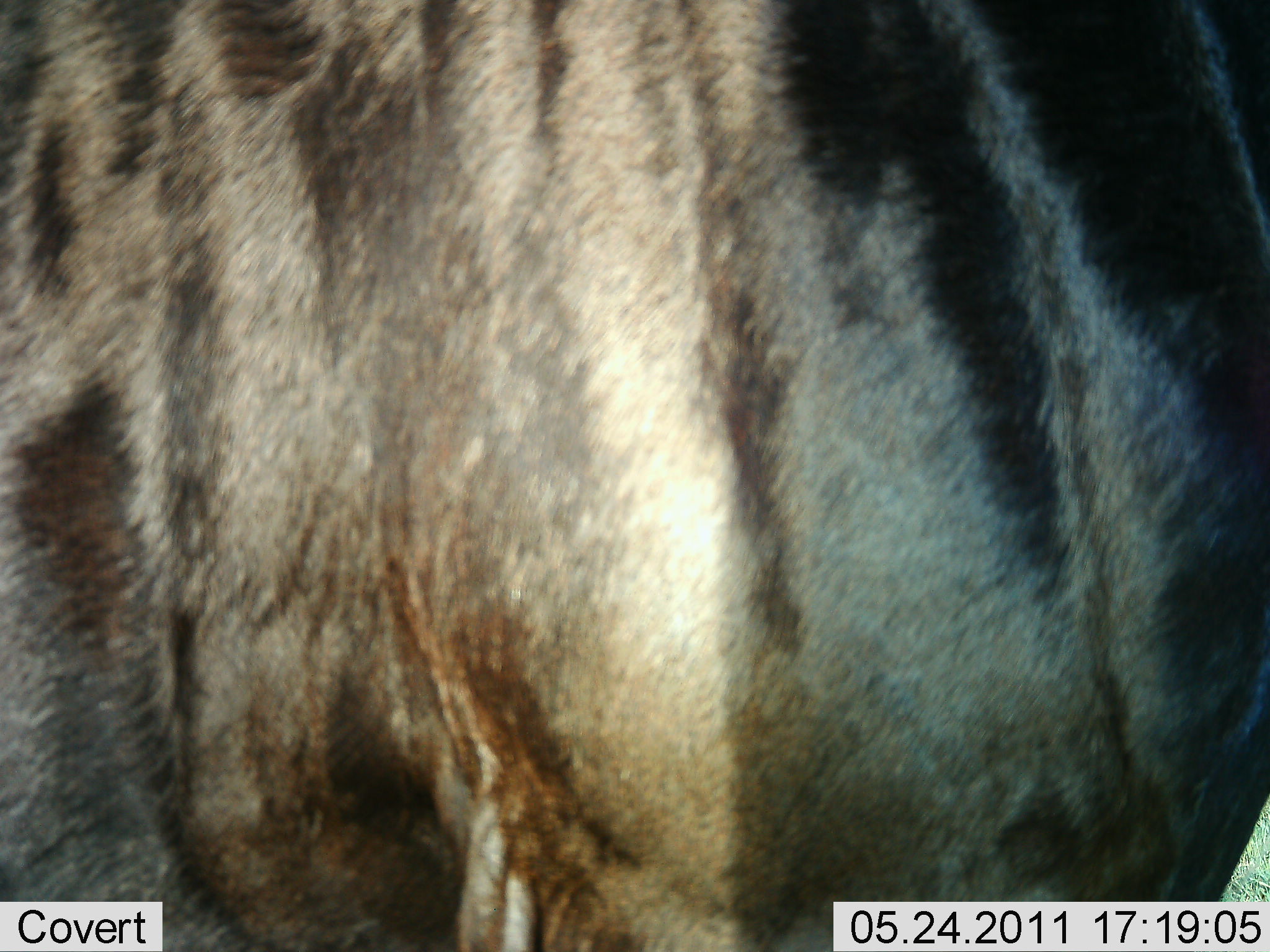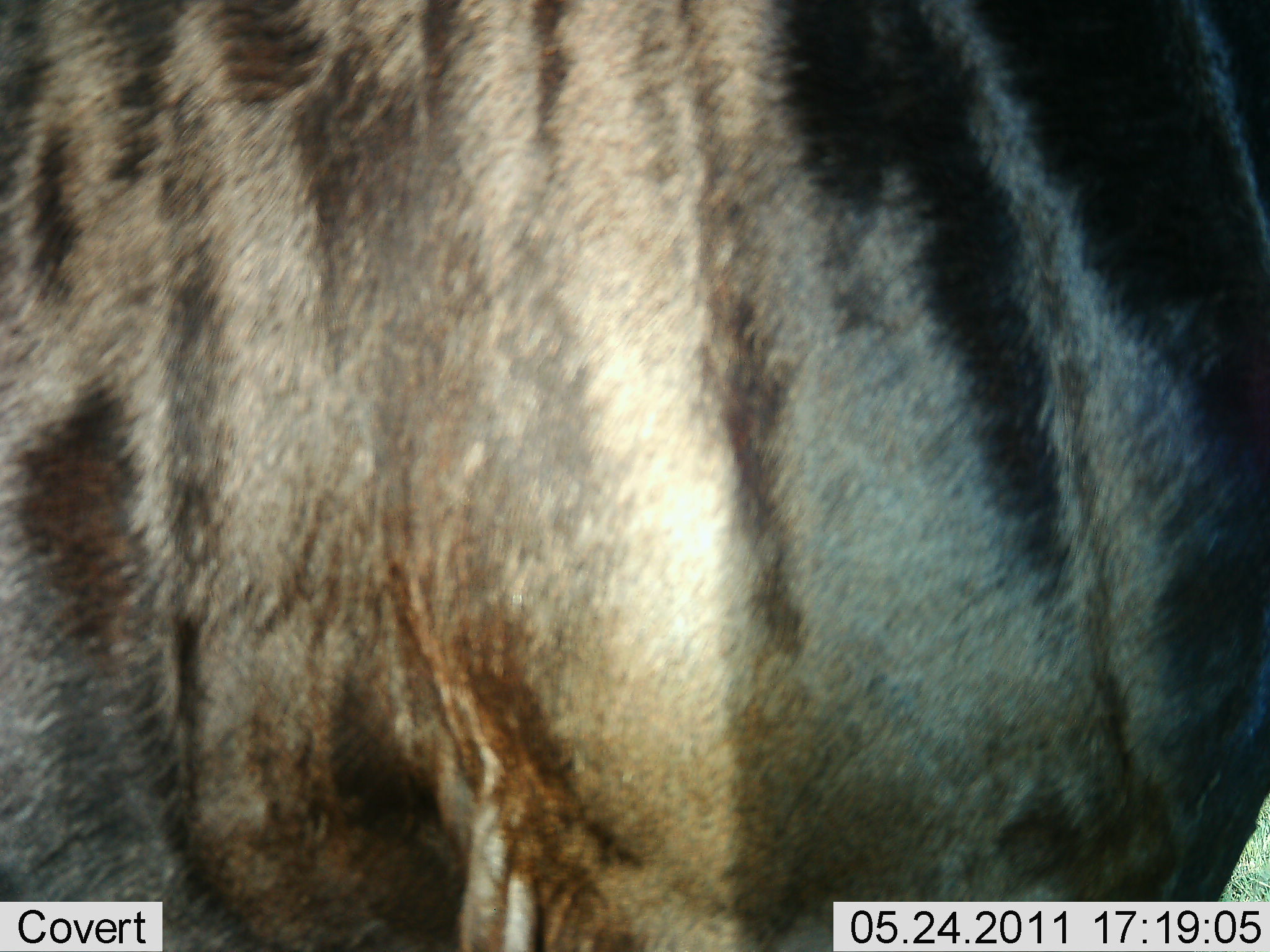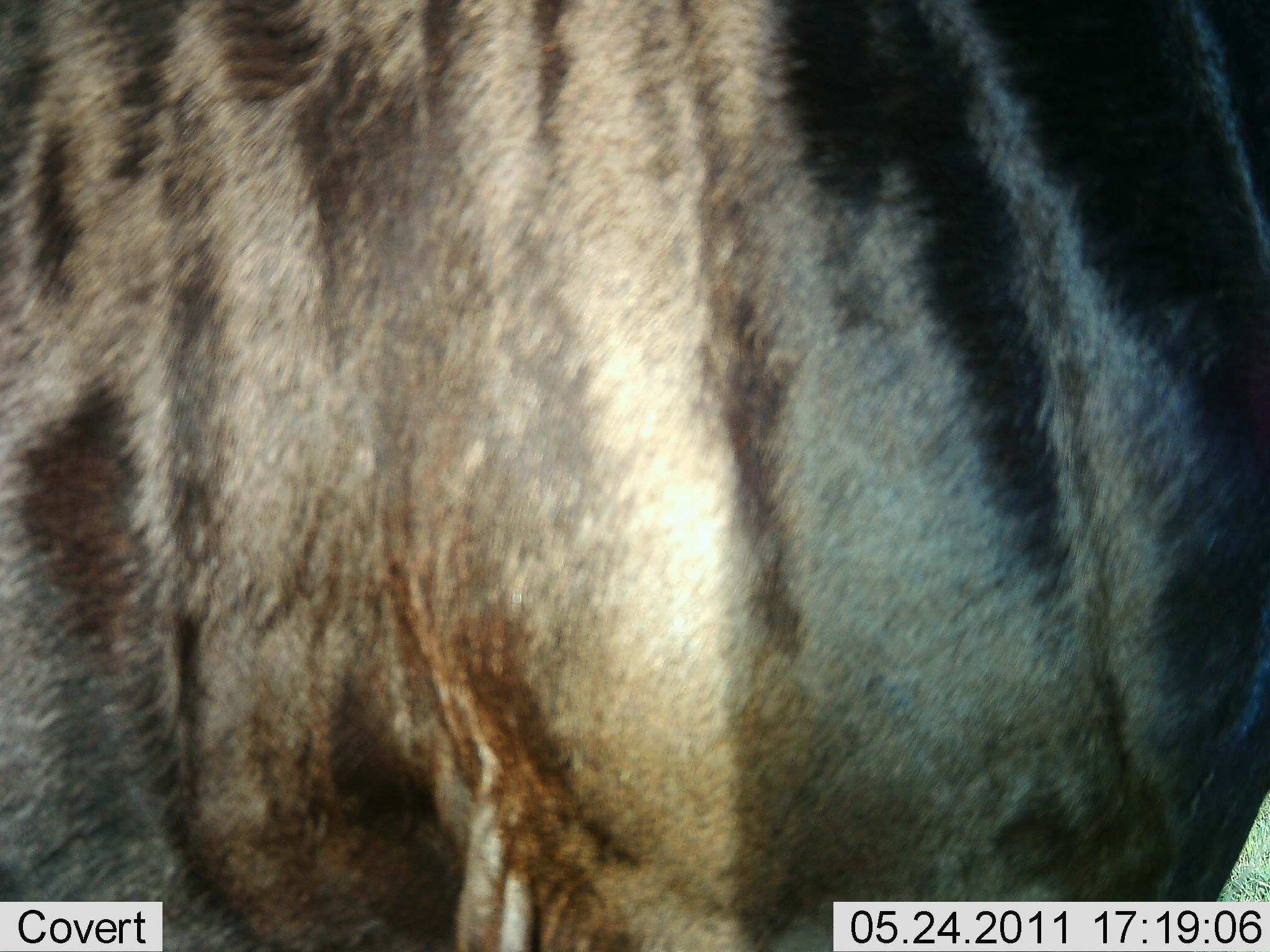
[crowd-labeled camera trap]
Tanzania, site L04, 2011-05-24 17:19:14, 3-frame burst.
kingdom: Animalia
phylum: Chordata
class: Mammalia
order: Artiodactyla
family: Bovidae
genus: Connochaetes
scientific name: Connochaetes taurinus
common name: blue wildebeest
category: wildebeest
Wildebeest (blue wildebeest) (Connochaetes taurinus), count 1. Behavior (volunteer vote fractions): standing 91%, resting 9%, moving 0%, interacting 0%. Young present (vote fraction): 0%. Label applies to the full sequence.